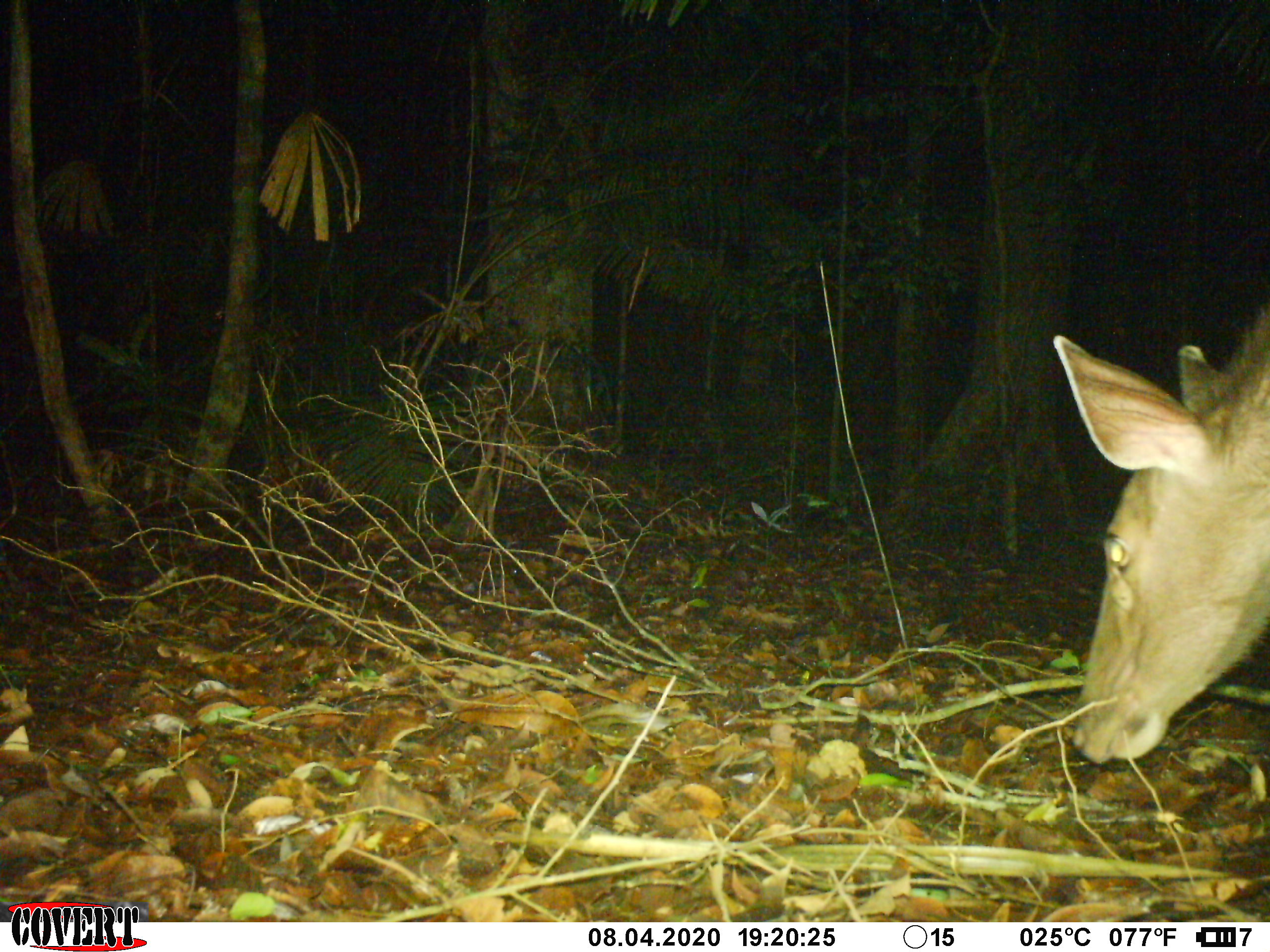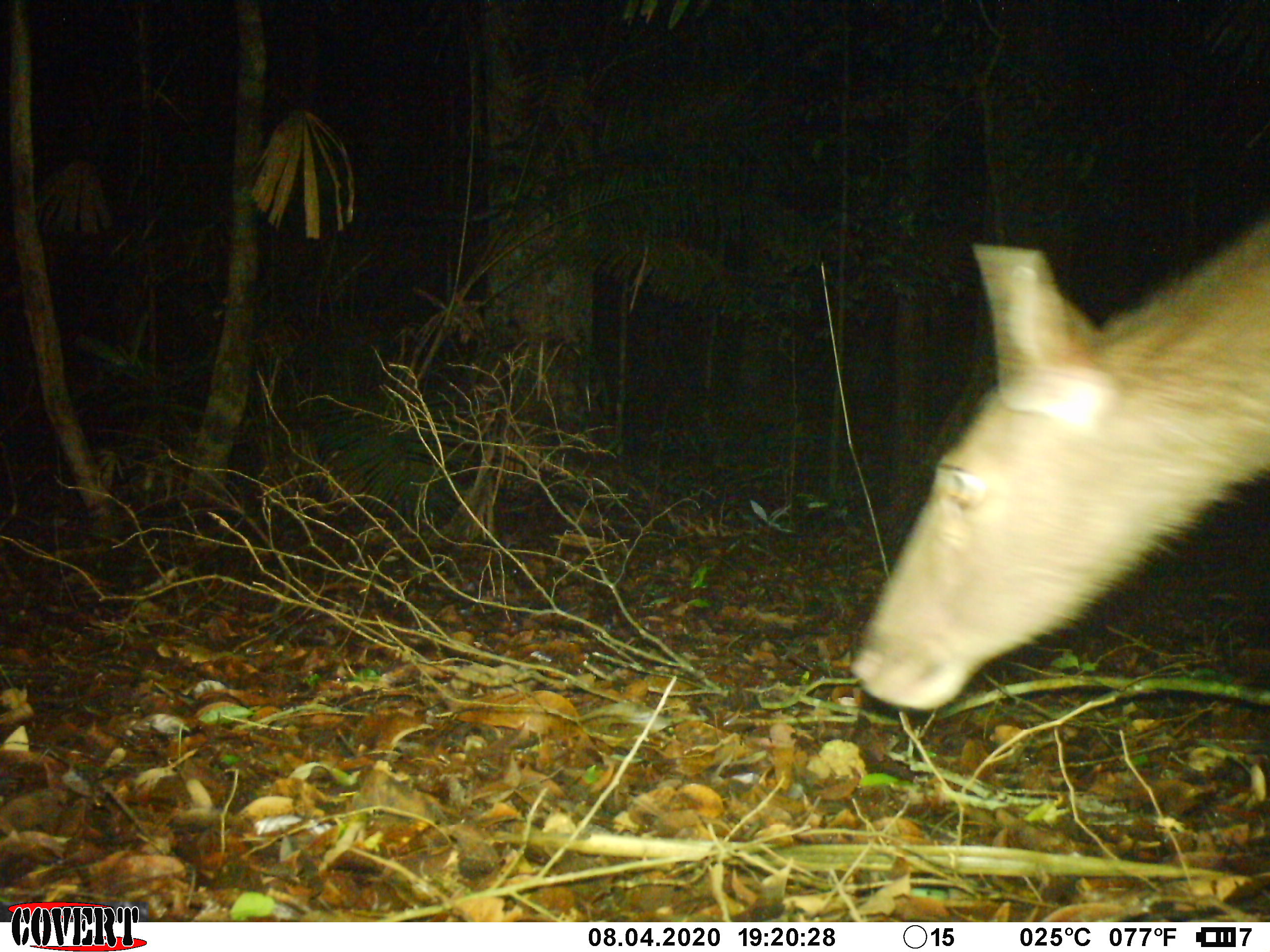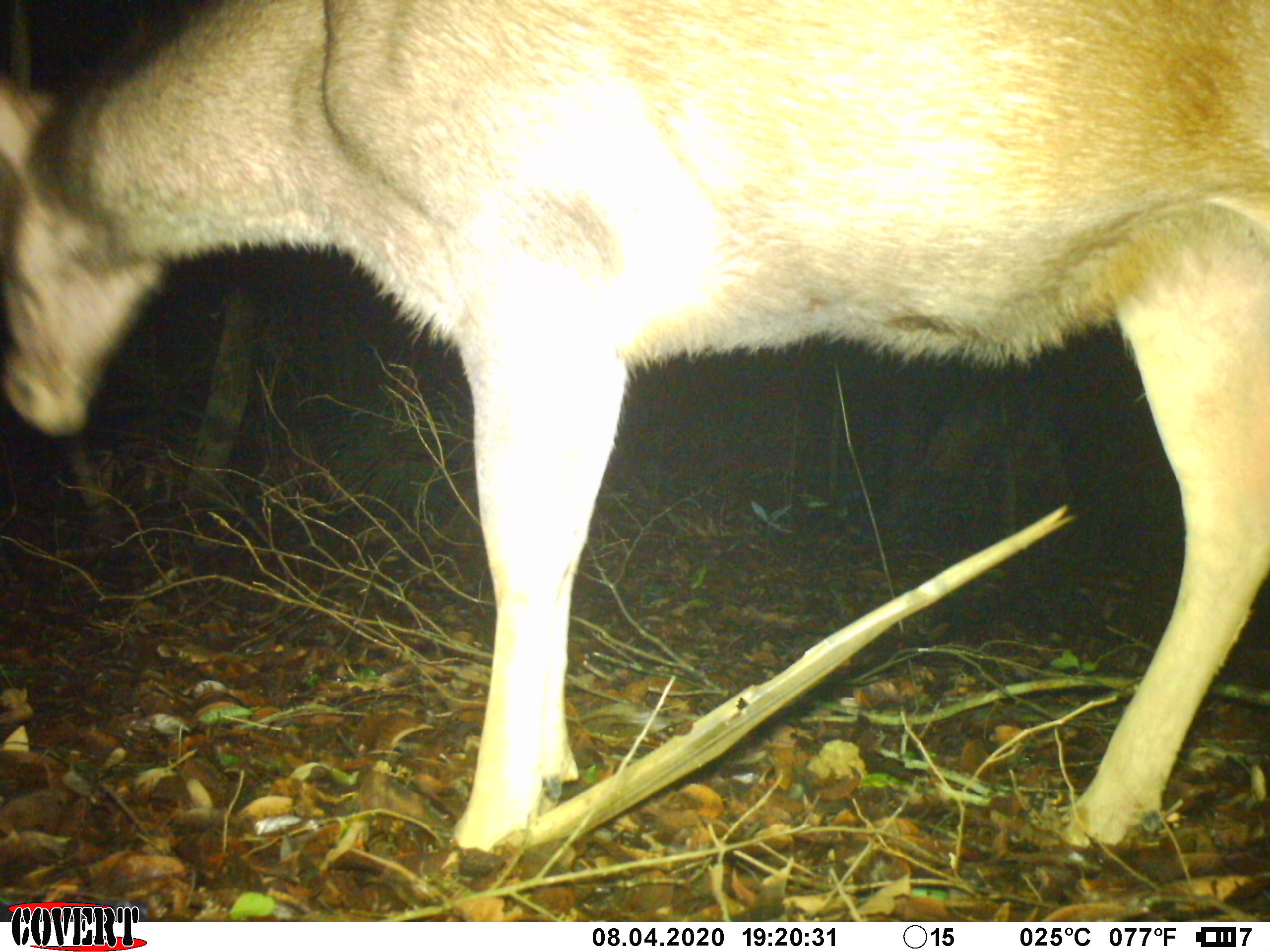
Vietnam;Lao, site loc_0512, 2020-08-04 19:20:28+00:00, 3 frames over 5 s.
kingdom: Animalia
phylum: Chordata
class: Mammalia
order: Artiodactyla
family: Cervidae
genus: Rusa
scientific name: Rusa unicolor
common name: sambar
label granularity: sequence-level